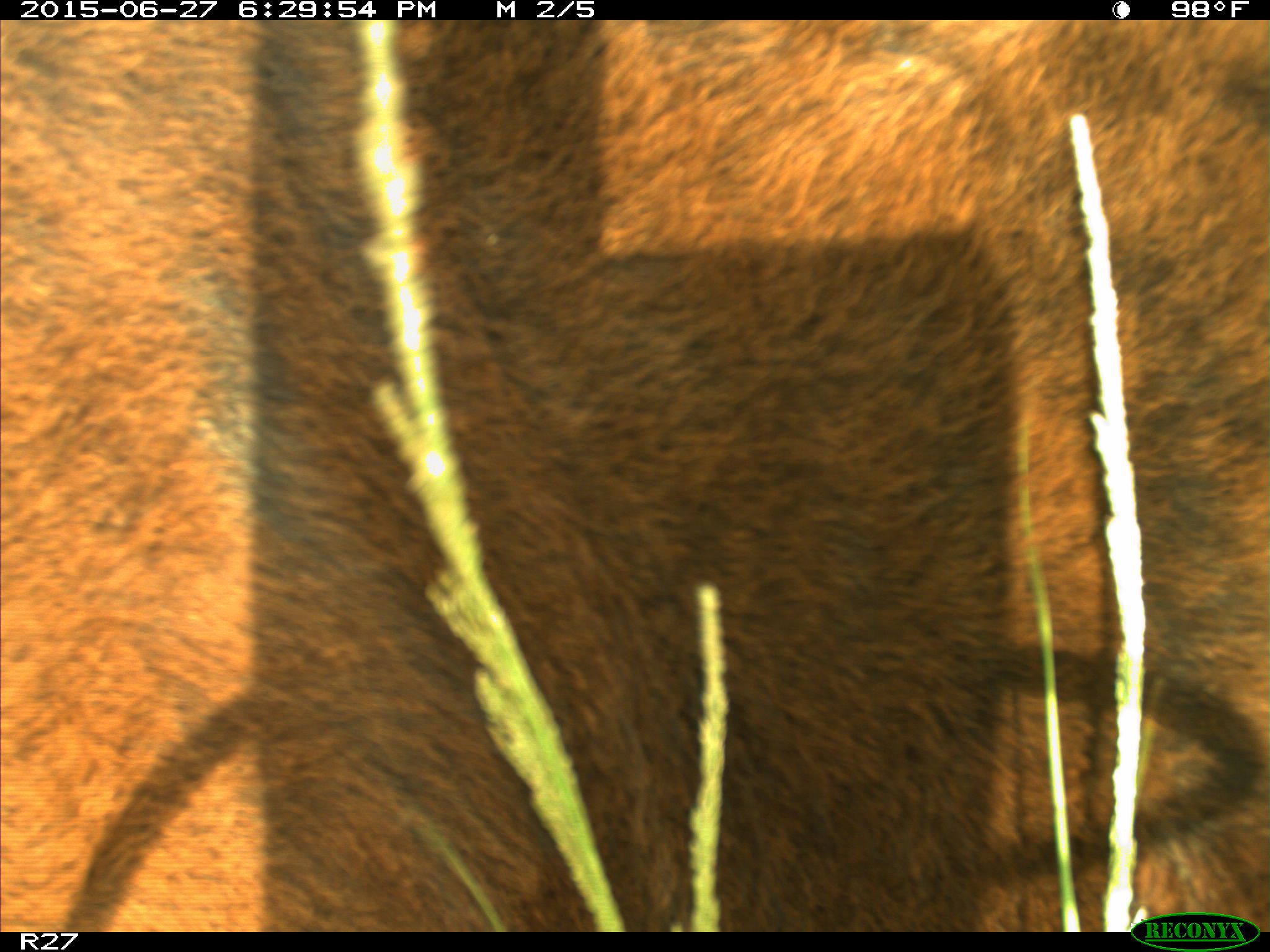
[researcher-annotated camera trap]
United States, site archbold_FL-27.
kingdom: Animalia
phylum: Chordata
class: Mammalia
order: Artiodactyla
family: Bovidae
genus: Bos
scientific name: Bos taurus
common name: domestic cow